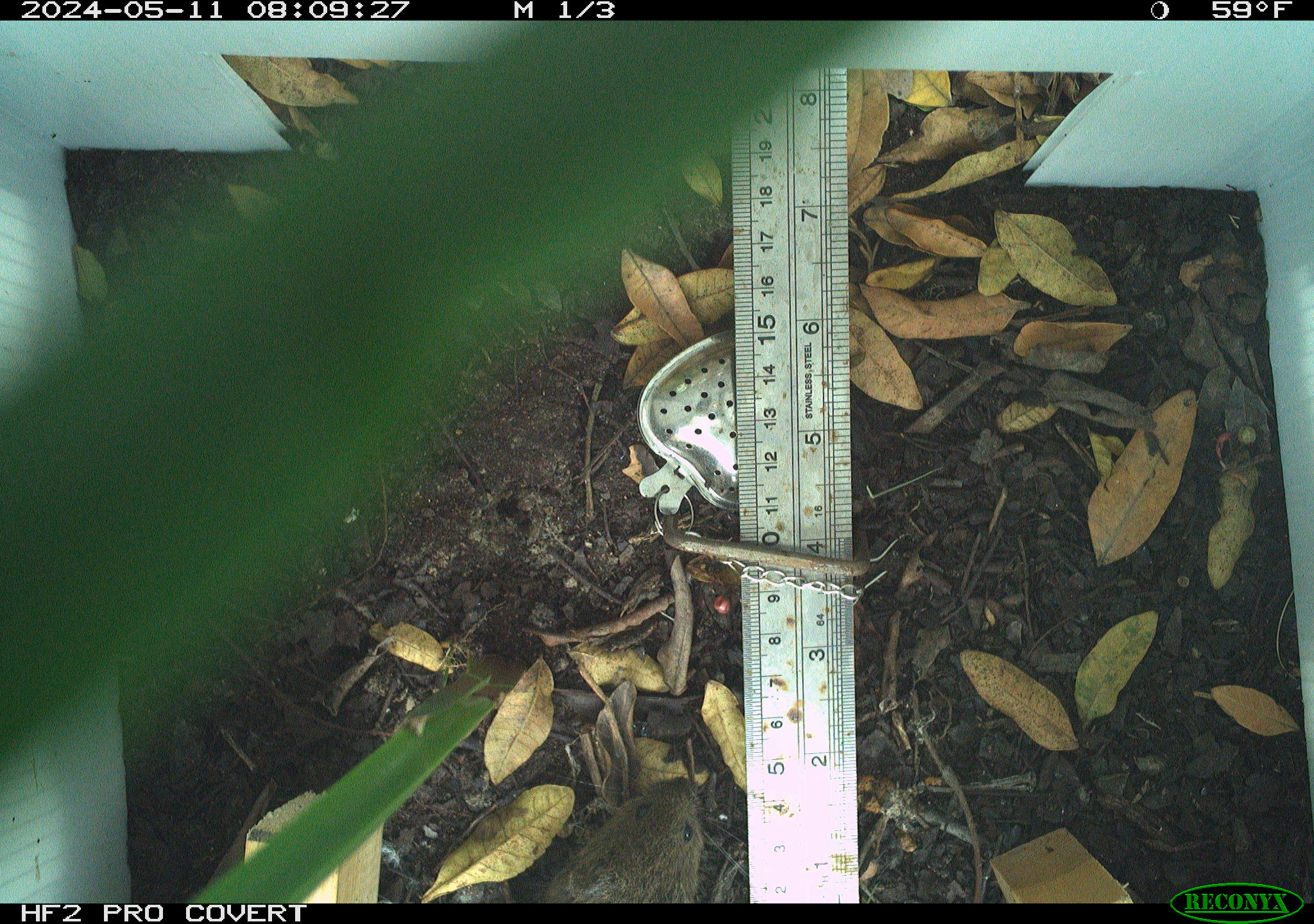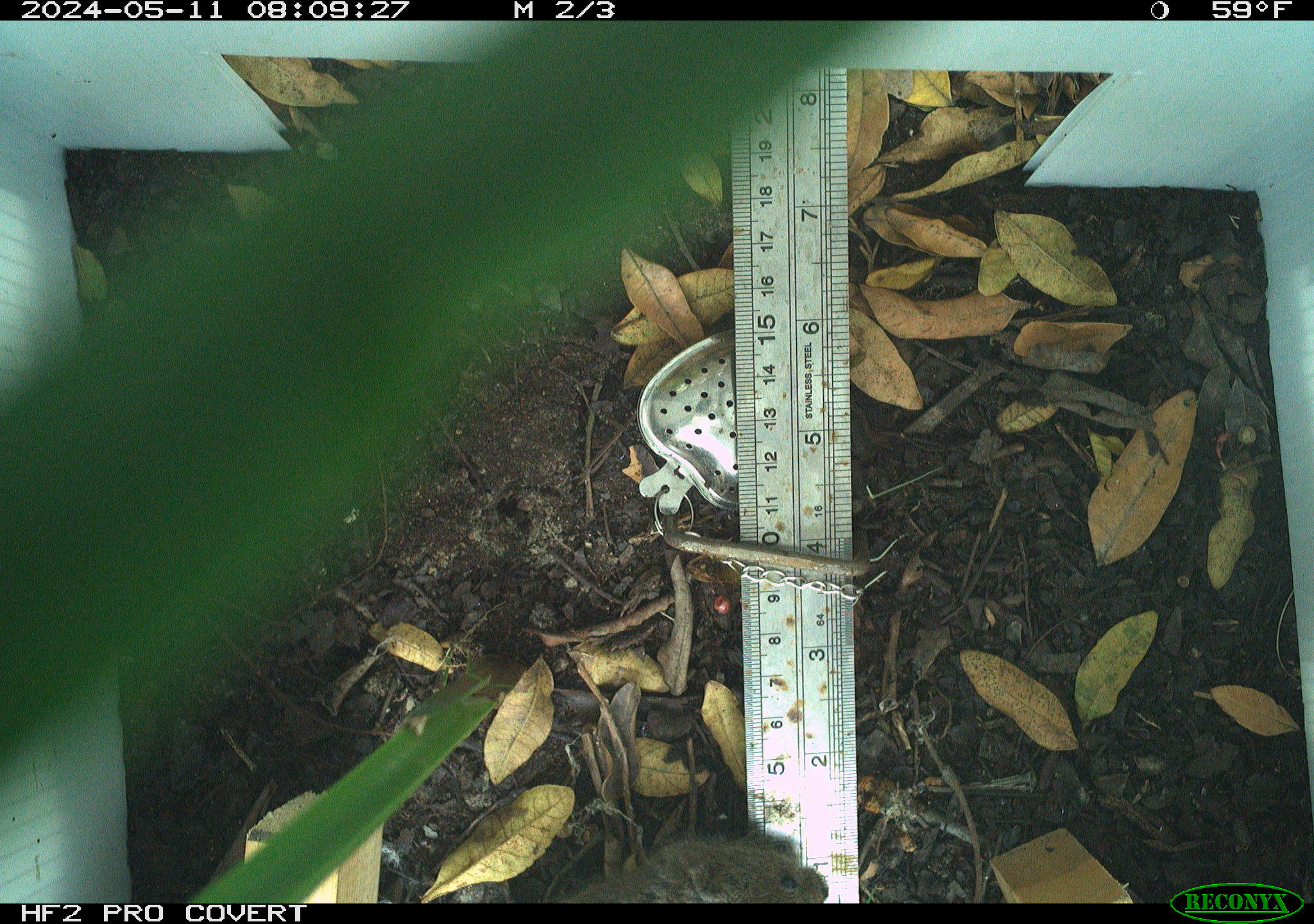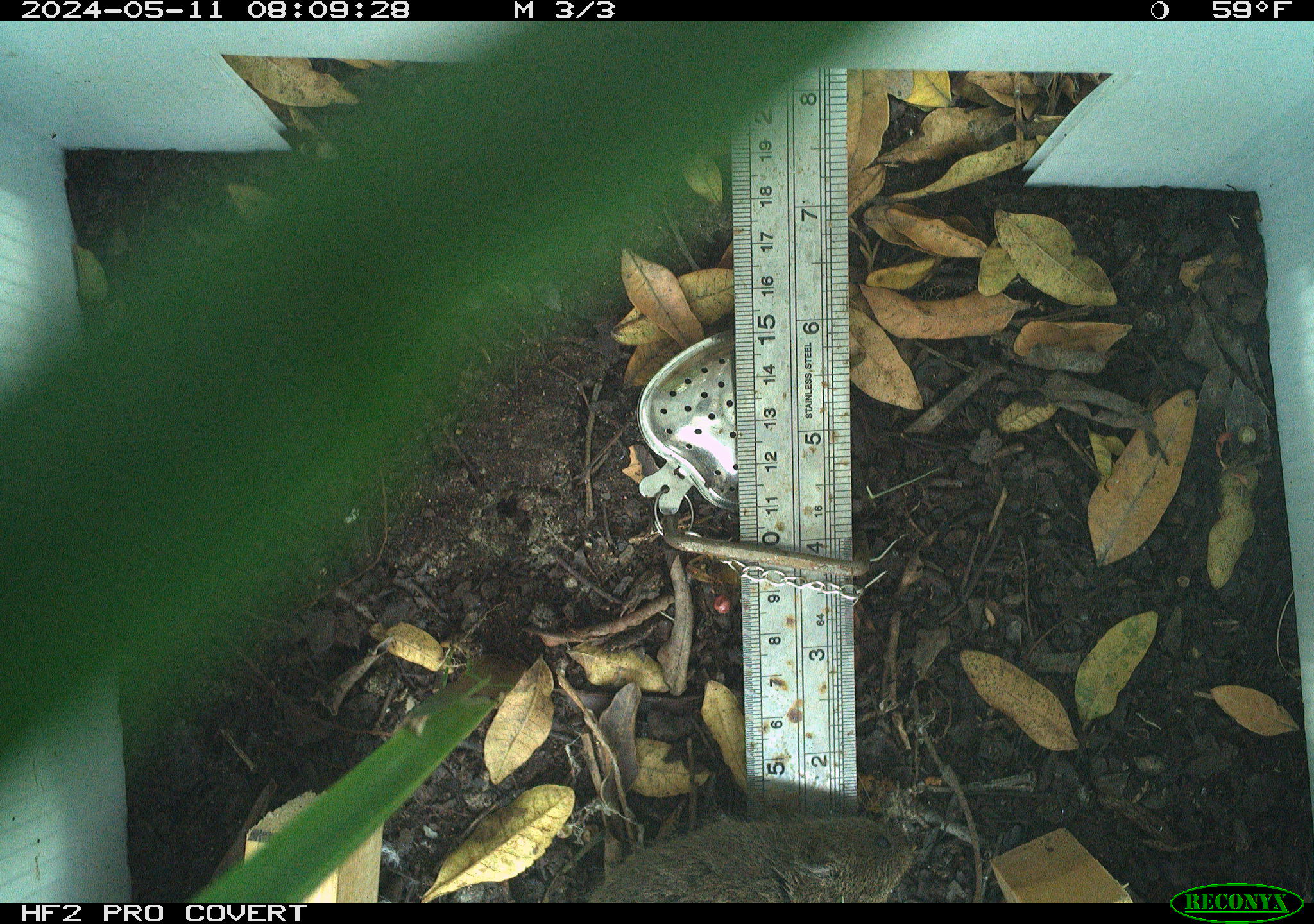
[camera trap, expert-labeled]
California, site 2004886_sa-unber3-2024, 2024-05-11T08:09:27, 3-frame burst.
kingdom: Animalia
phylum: Chordata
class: Mammalia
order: Rodentia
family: Cricetidae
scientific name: Arvicolinae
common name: voles, lemmings, and muskrats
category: arvicolinae subfamily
Arvicolinae subfamily (voles, lemmings, and muskrats) (Arvicolinae).